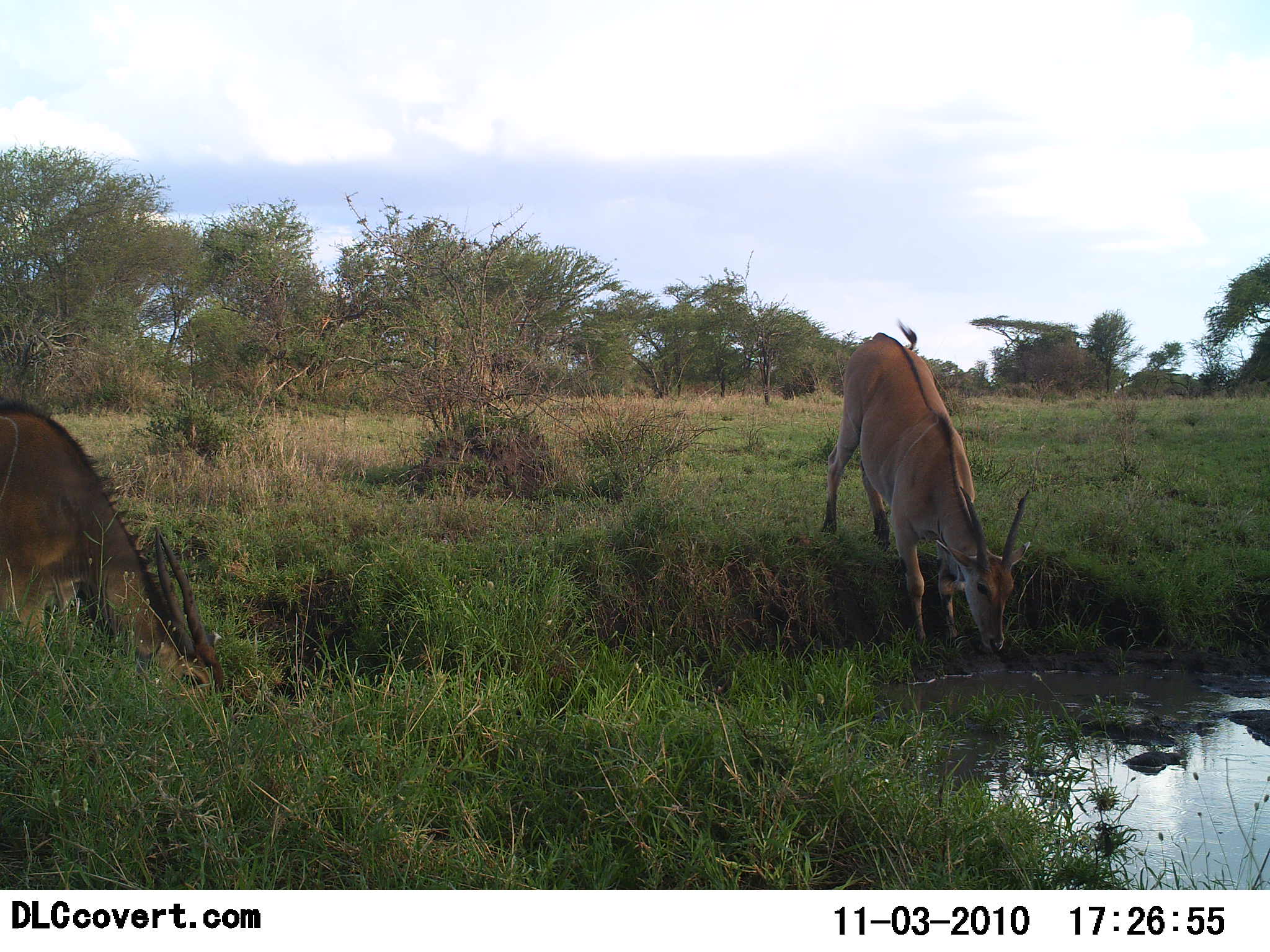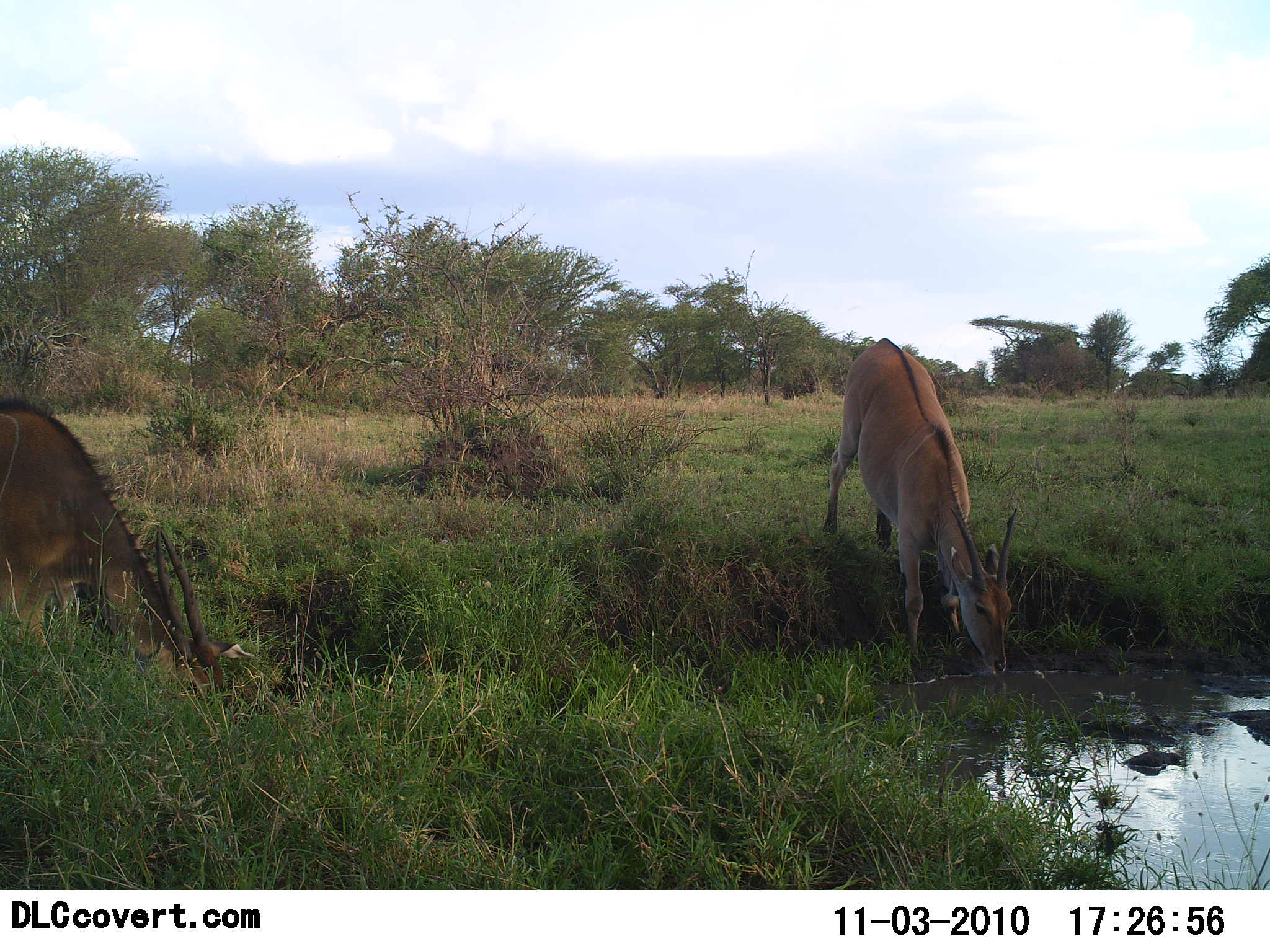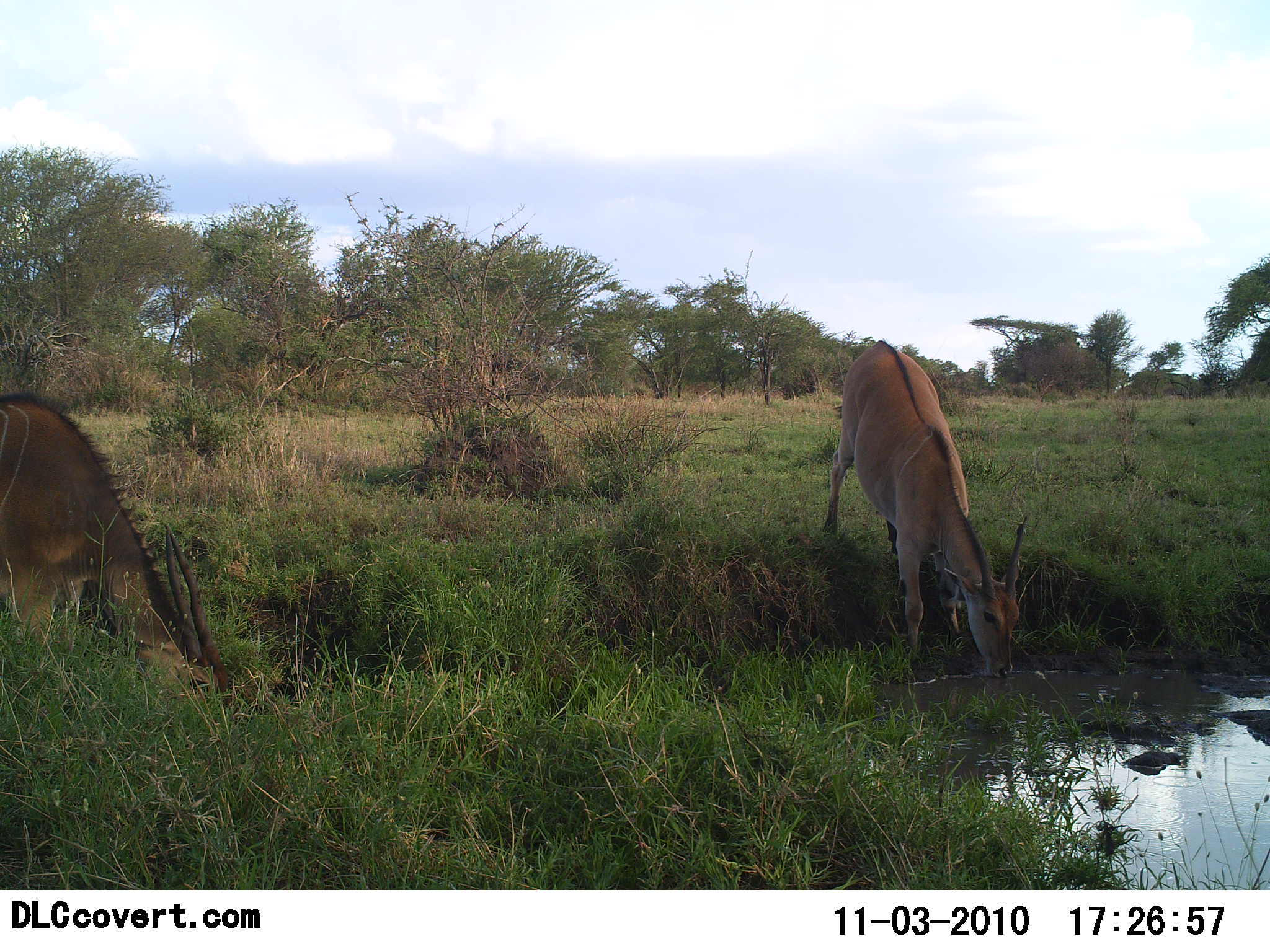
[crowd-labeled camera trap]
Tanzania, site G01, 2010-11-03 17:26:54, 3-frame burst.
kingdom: Animalia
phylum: Chordata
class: Mammalia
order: Artiodactyla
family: Bovidae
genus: Nanger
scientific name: Nanger granti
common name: grant's gazelle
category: gazellegrants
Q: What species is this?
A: Gazellegrants (grant's gazelle) (Nanger granti).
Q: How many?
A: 2.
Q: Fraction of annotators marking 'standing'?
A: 36%.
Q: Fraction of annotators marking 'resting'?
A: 0%.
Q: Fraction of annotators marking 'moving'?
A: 0%.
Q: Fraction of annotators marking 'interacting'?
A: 0%.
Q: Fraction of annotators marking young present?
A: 0%.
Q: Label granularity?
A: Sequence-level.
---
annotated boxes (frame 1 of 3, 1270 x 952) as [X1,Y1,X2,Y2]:
animal: [820,320,1031,656]; [0,400,226,698]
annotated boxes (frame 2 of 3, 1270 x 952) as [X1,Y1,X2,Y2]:
animal: [0,398,256,705]; [821,337,1019,675]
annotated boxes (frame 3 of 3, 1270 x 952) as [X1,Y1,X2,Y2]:
animal: [0,391,233,702]; [820,339,1030,681]